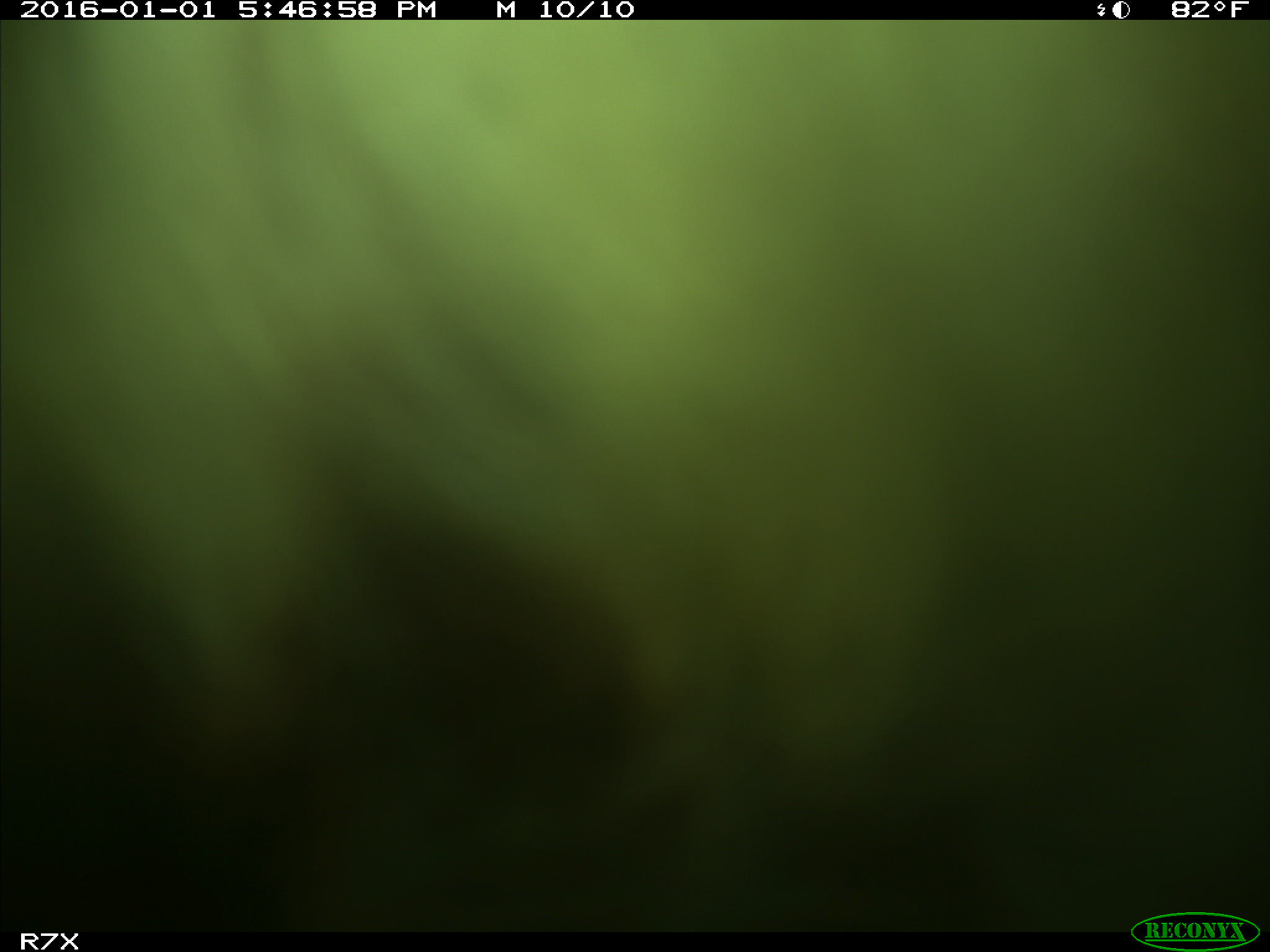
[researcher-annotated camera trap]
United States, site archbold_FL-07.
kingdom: Animalia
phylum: Chordata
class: Mammalia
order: Artiodactyla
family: Bovidae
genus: Bos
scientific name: Bos taurus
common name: domestic cow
Bos taurus (domestic cow).